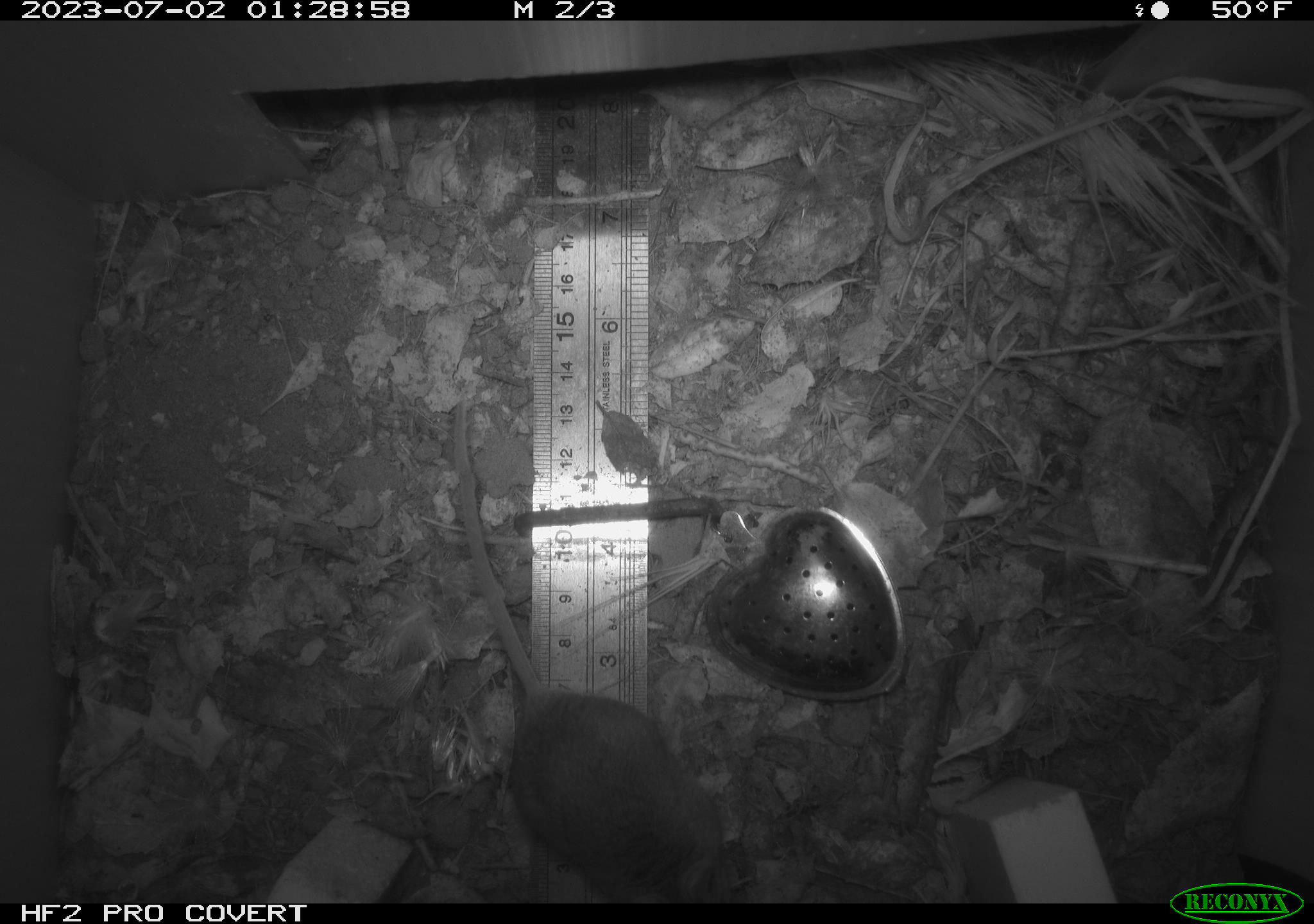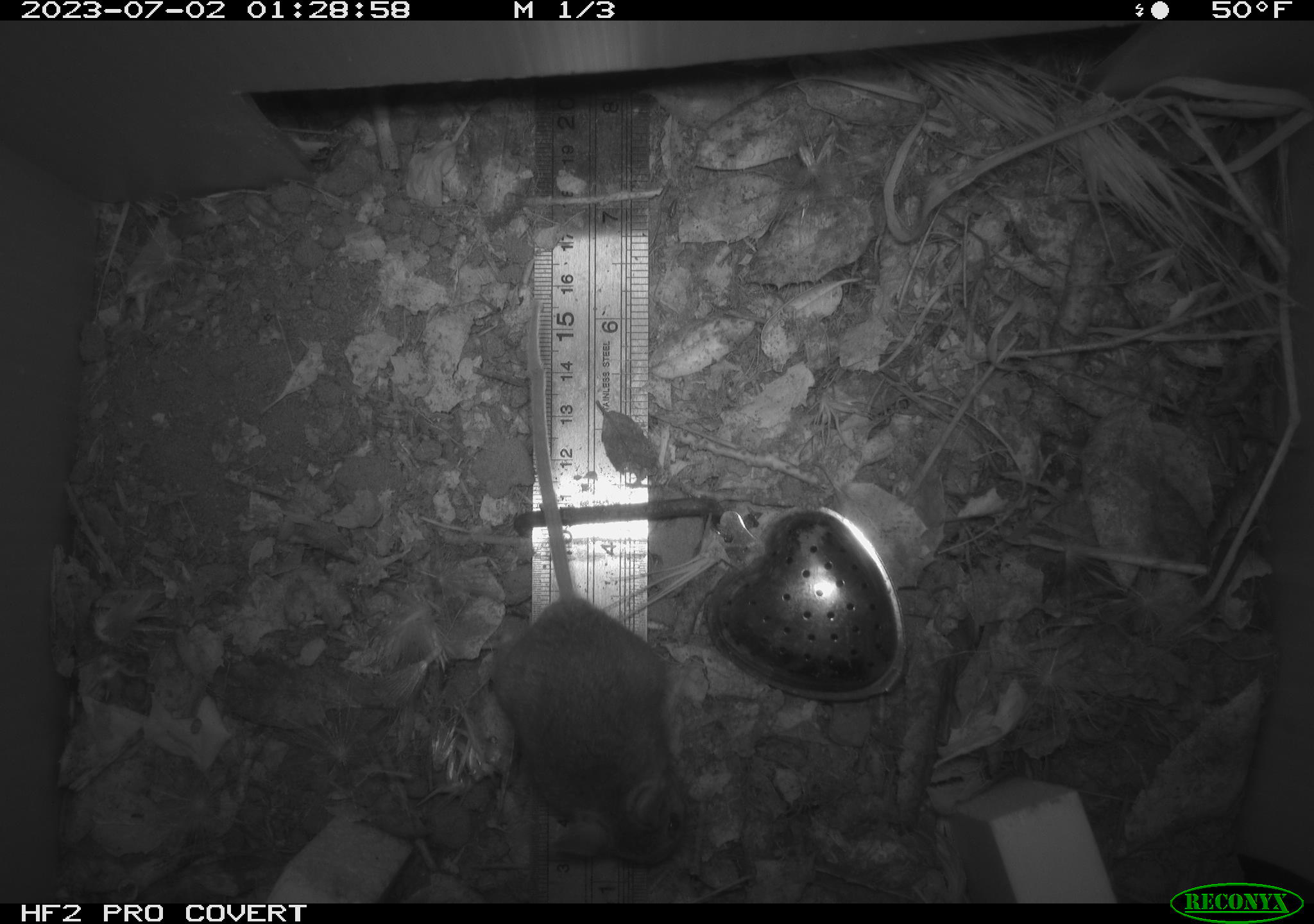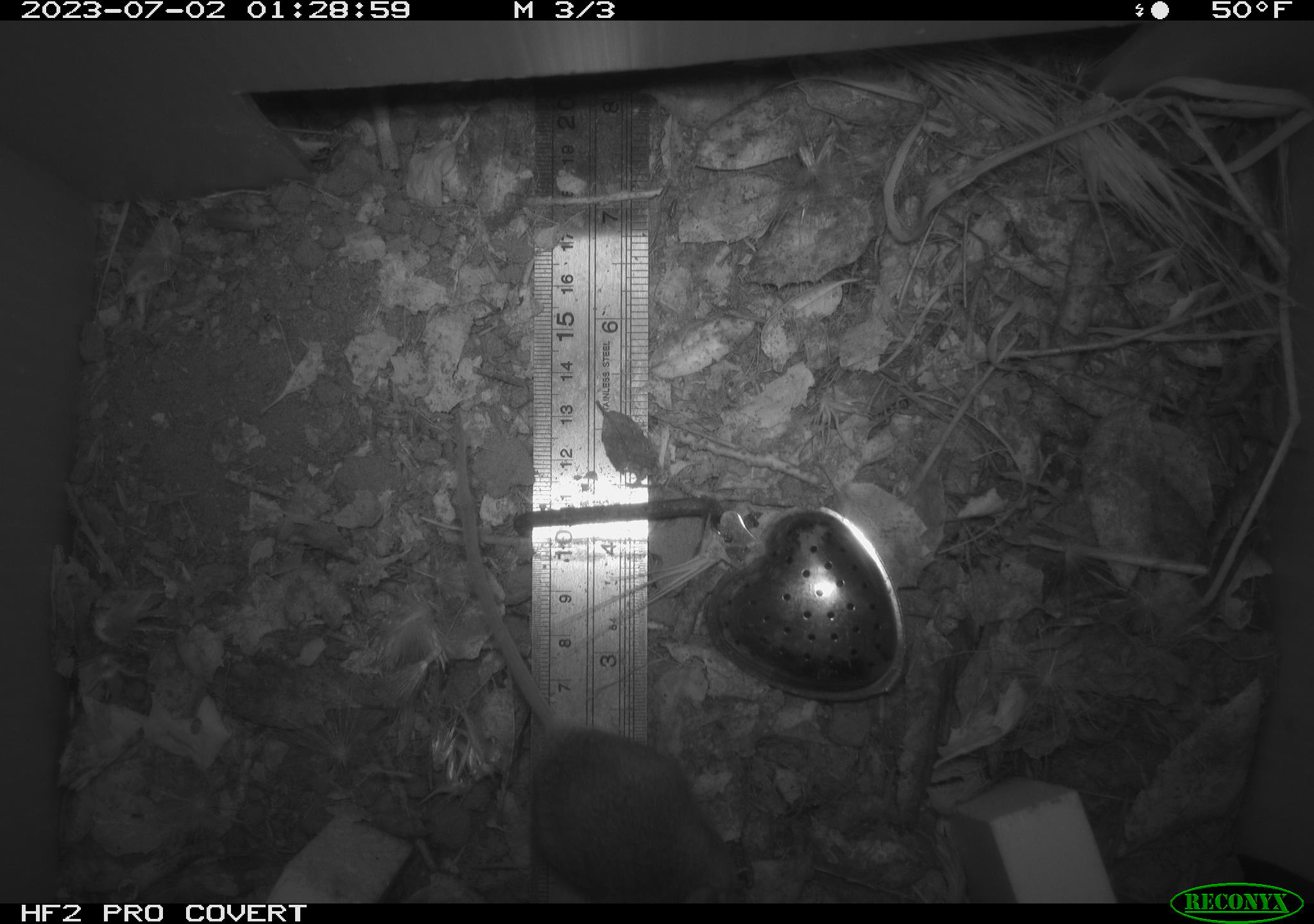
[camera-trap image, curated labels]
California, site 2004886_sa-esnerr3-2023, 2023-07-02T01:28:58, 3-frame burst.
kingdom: Animalia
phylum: Chordata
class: Mammalia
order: Rodentia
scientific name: Rodentia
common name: mouse species